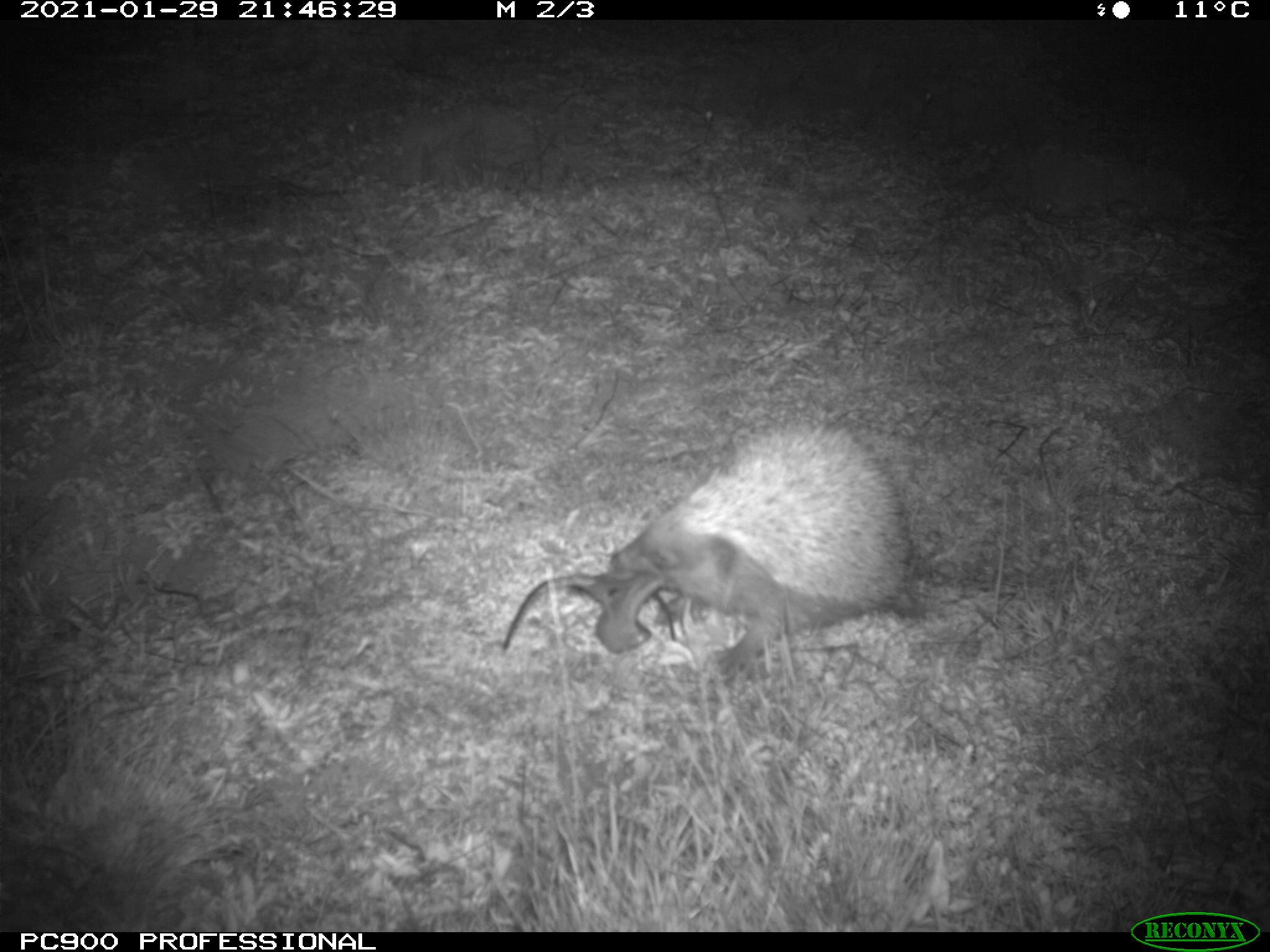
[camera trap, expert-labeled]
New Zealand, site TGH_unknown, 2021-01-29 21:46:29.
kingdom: Animalia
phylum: Chordata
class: Mammalia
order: Eulipotyphla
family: Erinaceidae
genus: Erinaceus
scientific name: Erinaceus europaeus europaeus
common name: european hedgehog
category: hedgehog